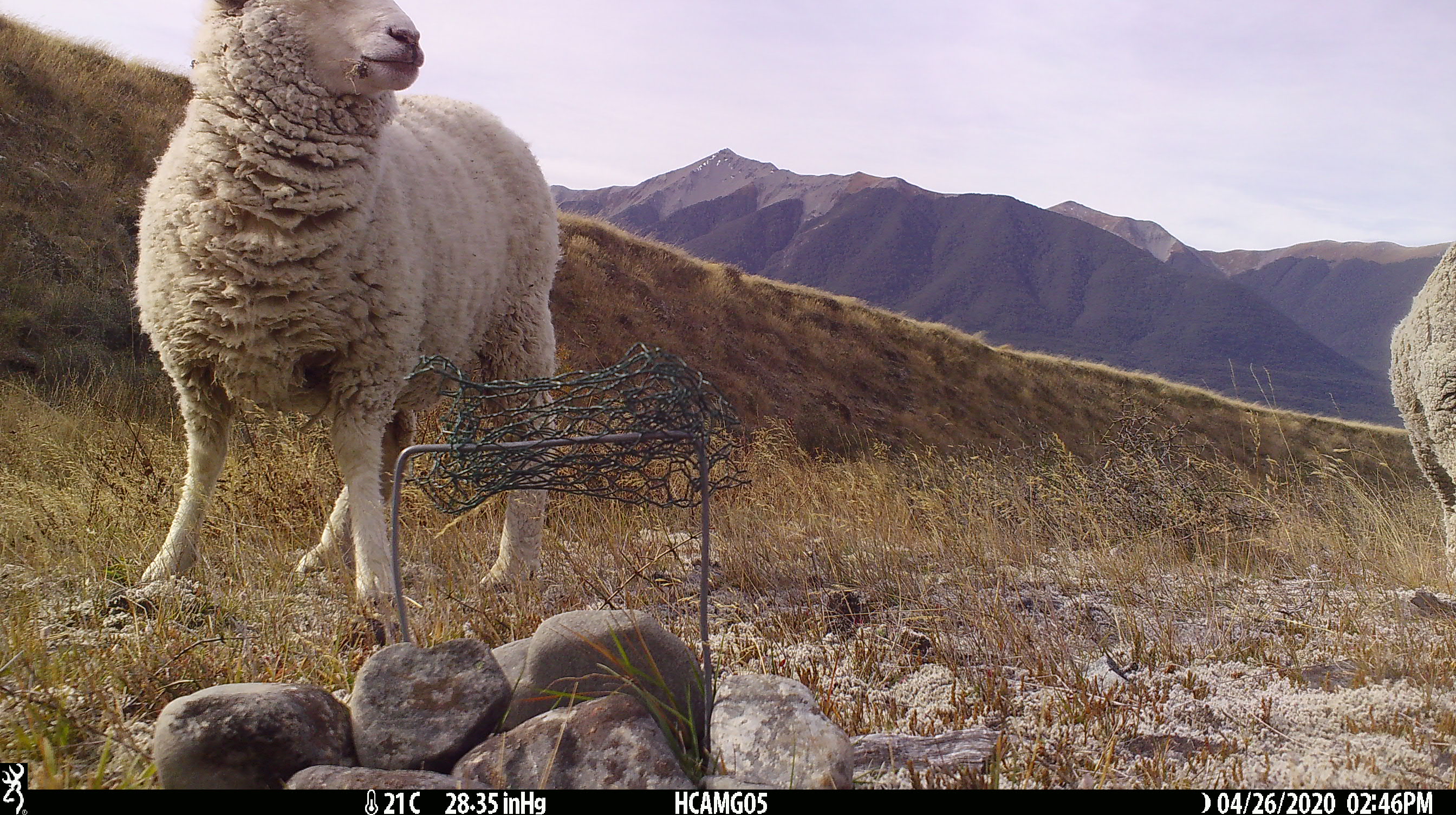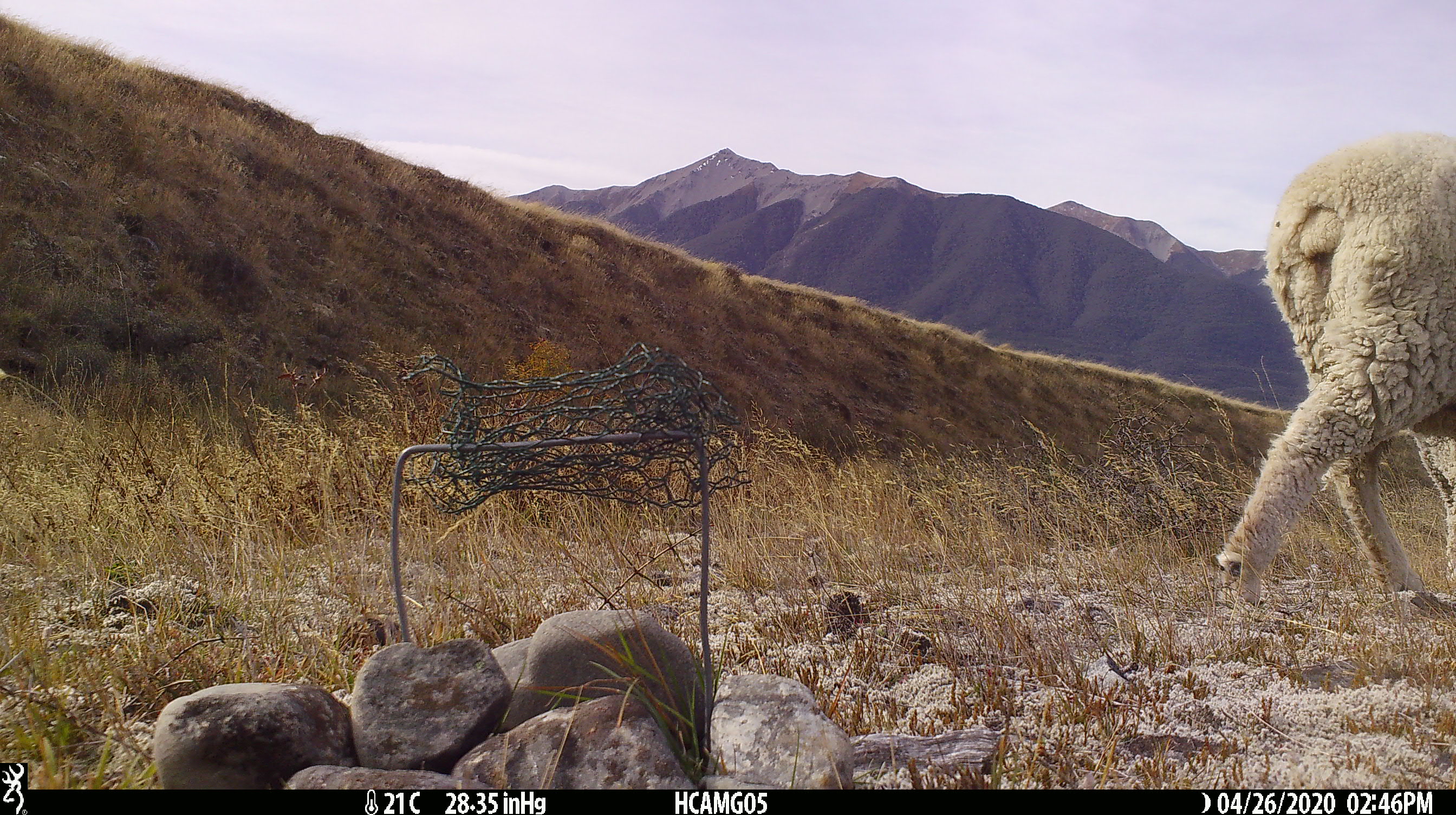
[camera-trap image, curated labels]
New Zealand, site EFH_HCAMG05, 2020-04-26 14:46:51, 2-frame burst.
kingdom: Animalia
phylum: Chordata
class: Mammalia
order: Artiodactyla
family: Bovidae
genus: Ovis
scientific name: Ovis aries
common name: domestic sheep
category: sheep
Sheep (domestic sheep) (Ovis aries).